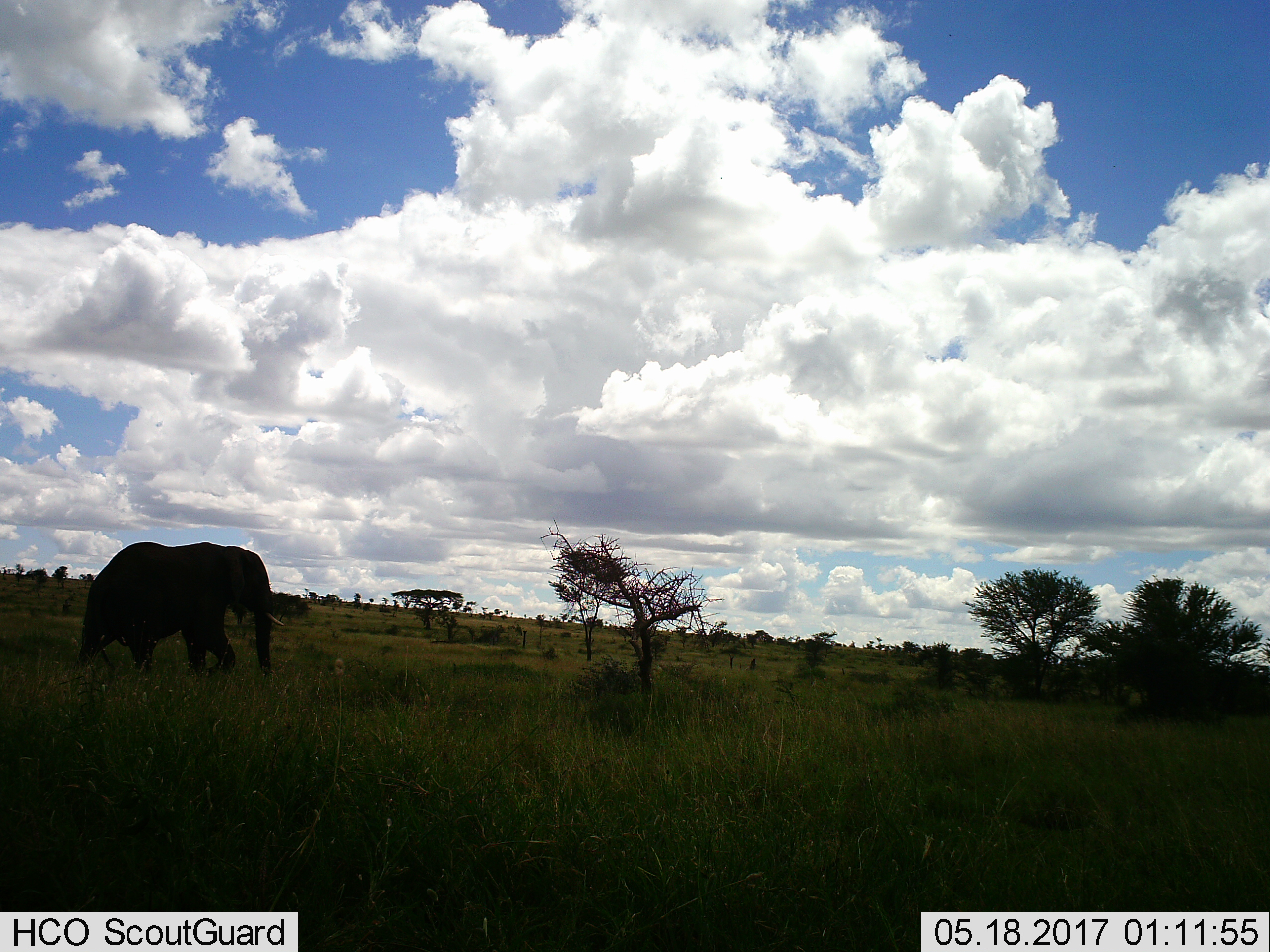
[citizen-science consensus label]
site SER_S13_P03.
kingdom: Animalia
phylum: Chordata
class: Mammalia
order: Proboscidea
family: Elephantidae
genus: Loxodonta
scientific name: Loxodonta africana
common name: african bush elephant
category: elephant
Elephant (african bush elephant) (Loxodonta africana), count 1. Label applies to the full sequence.